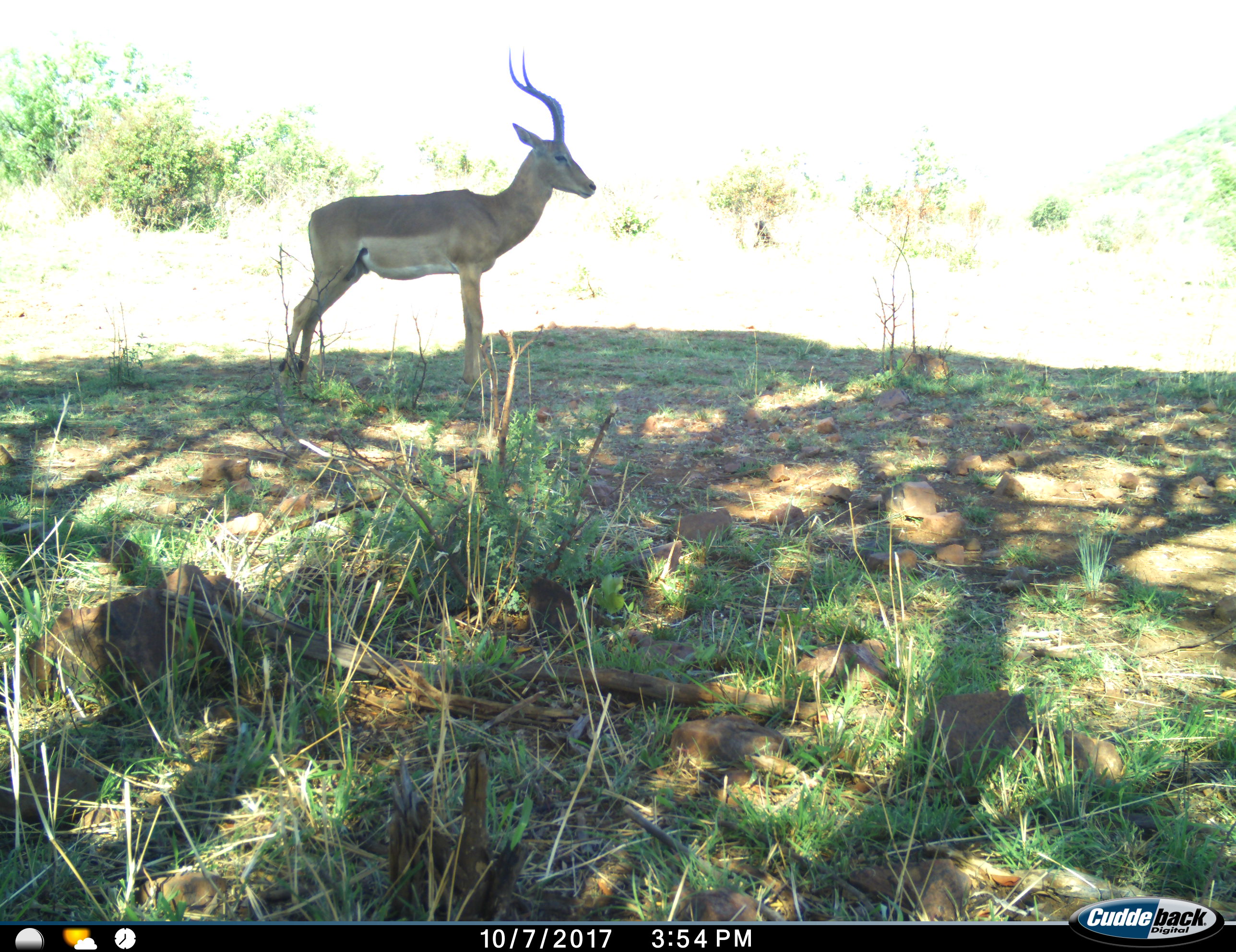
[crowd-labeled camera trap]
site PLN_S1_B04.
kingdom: Animalia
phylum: Chordata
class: Mammalia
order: Artiodactyla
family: Bovidae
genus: Aepyceros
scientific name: Aepyceros melampus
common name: impala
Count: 1.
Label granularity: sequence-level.